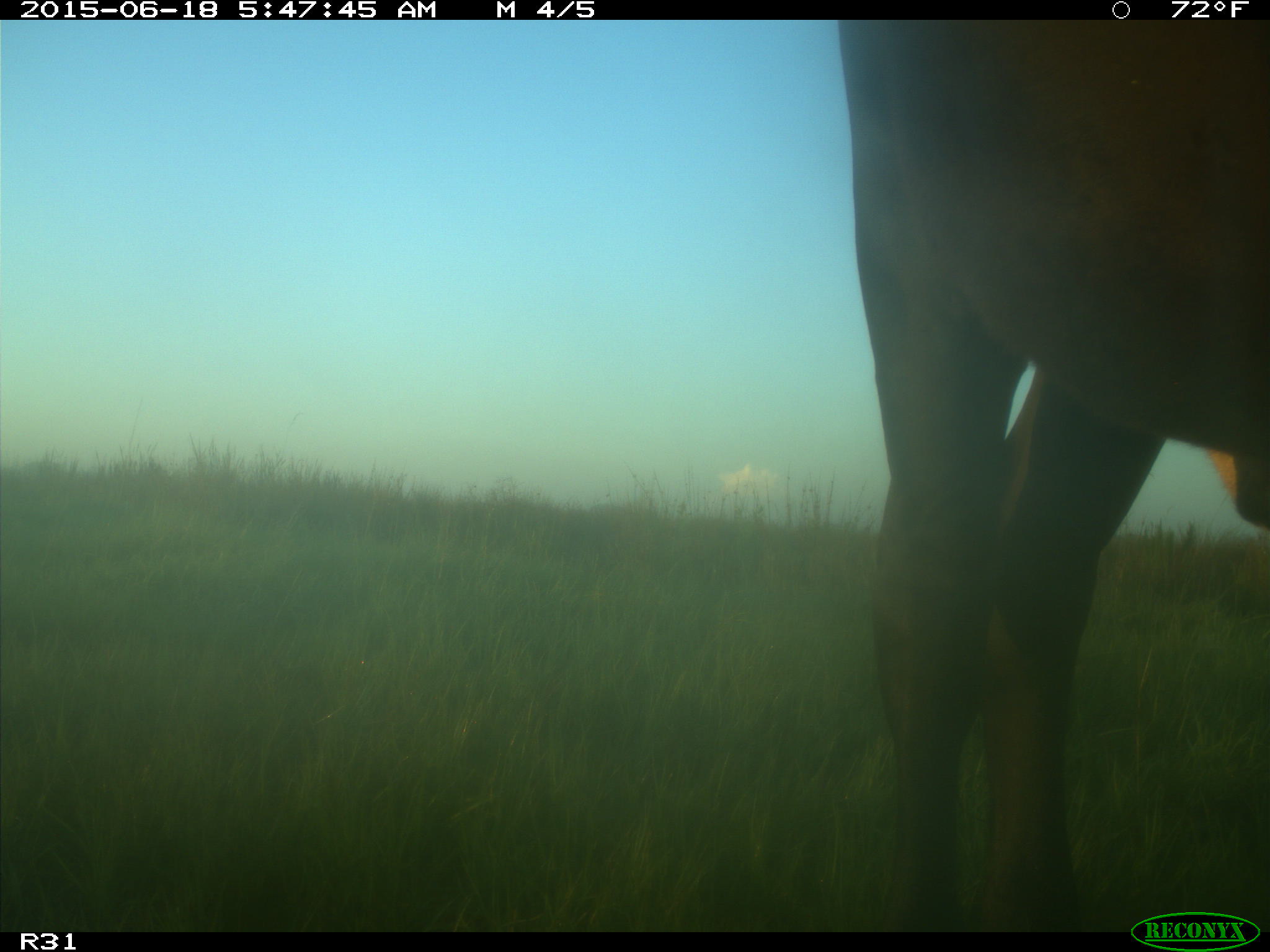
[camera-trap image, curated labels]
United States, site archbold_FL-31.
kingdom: Animalia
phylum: Chordata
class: Mammalia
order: Artiodactyla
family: Bovidae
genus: Bos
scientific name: Bos taurus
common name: domestic cow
Bos taurus (domestic cow).